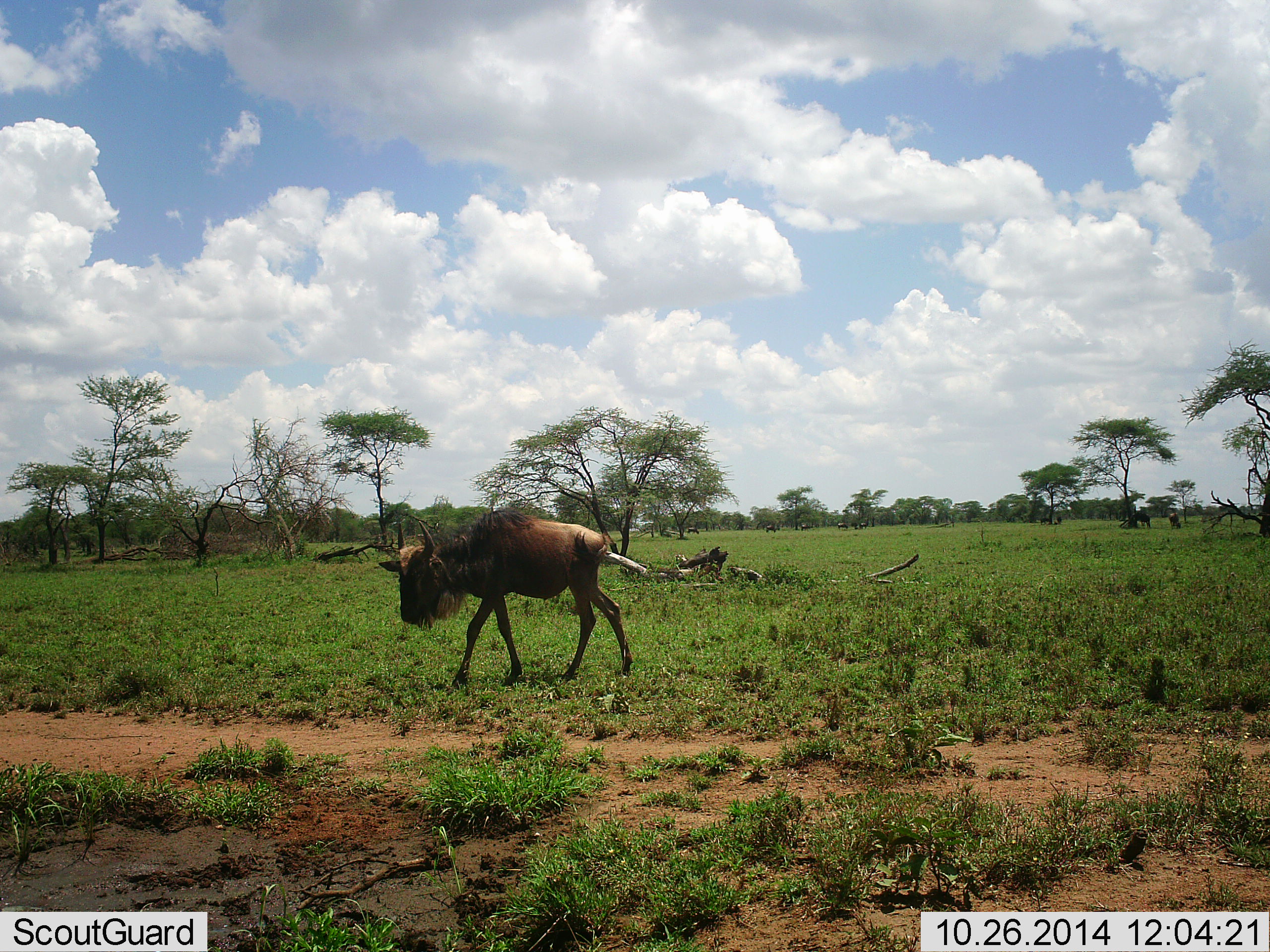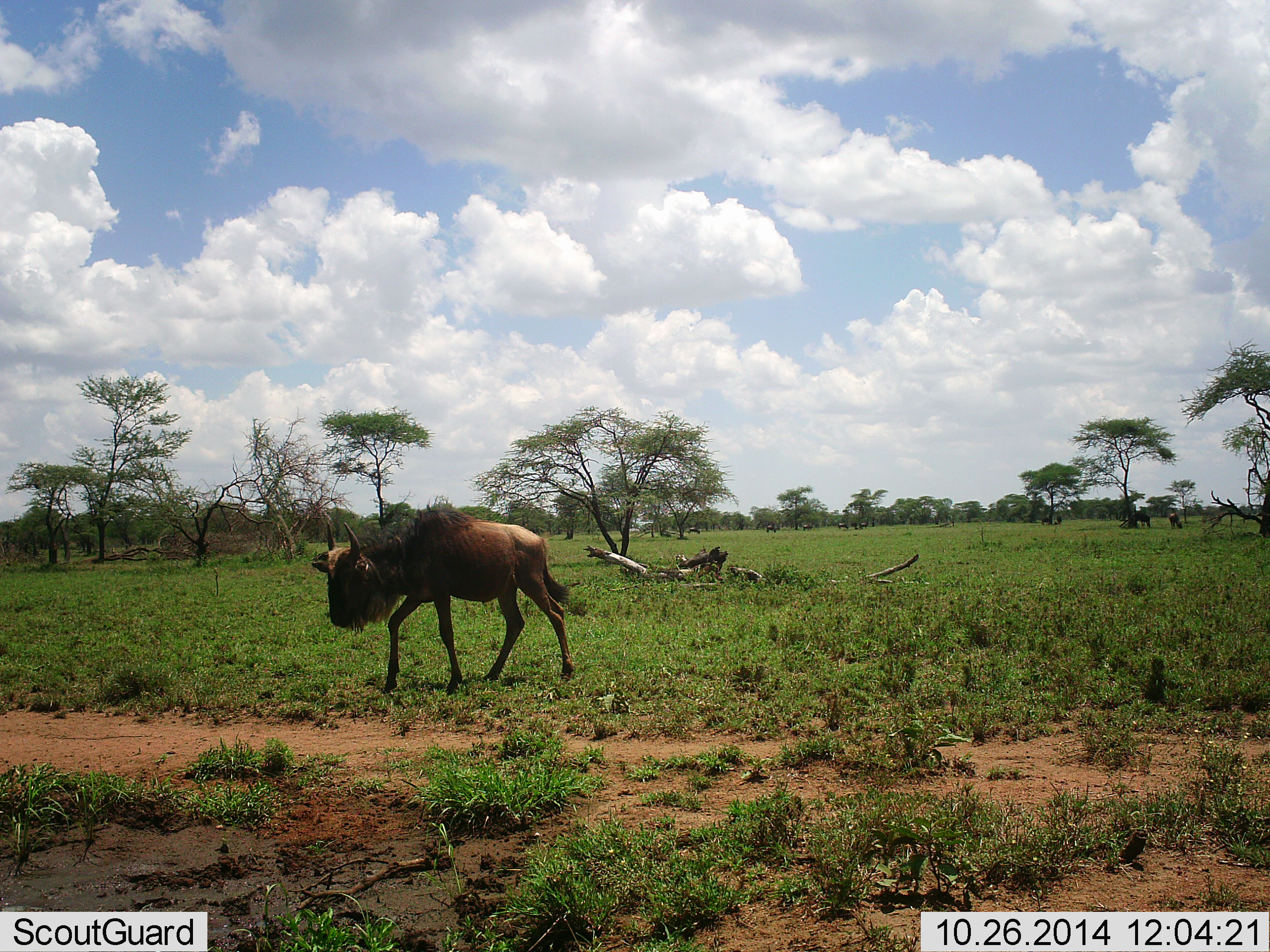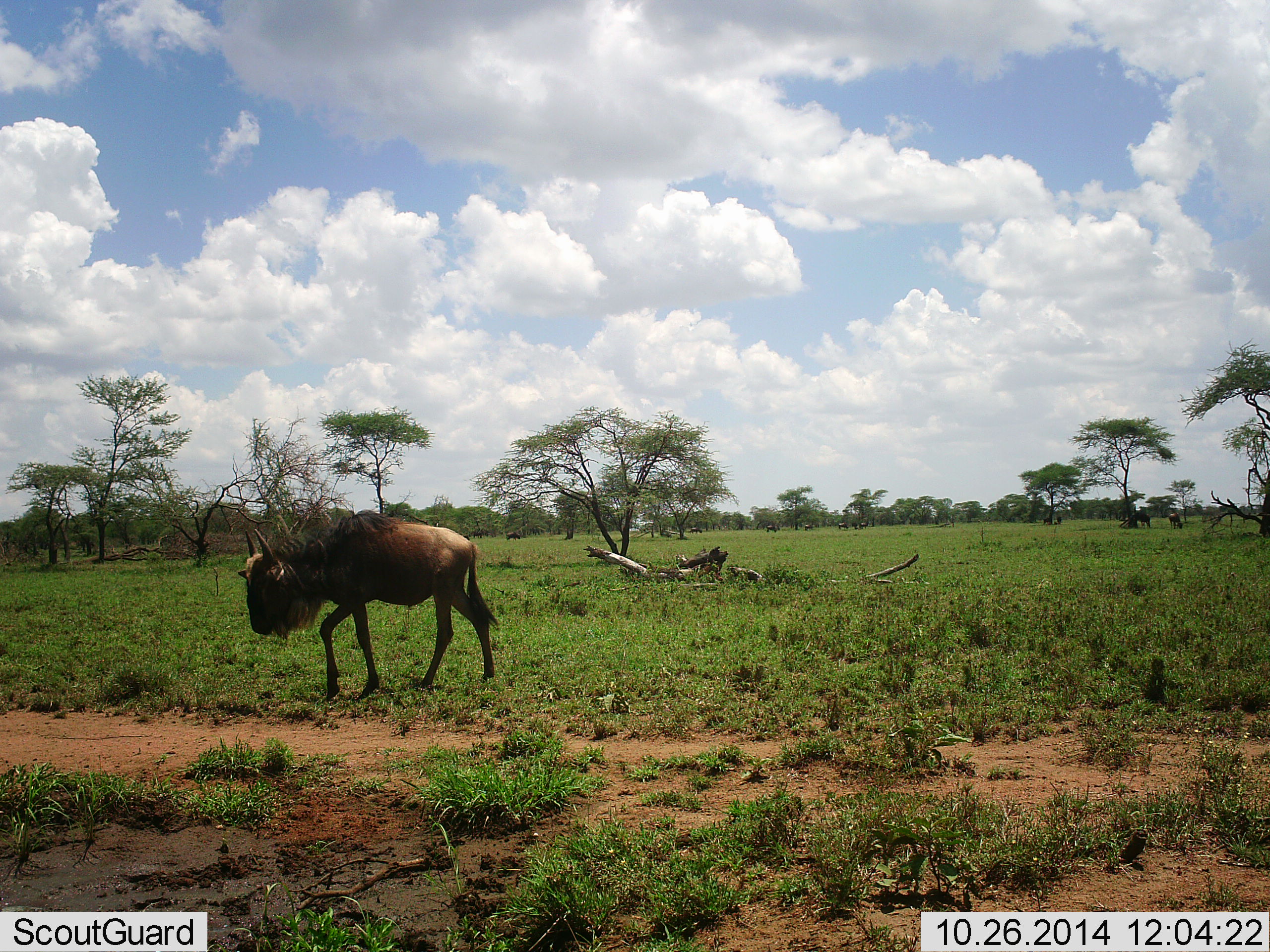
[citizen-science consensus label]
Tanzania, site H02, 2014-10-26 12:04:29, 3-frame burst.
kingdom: Animalia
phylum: Chordata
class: Mammalia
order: Artiodactyla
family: Bovidae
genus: Connochaetes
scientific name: Connochaetes taurinus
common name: blue wildebeest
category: wildebeest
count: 1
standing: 20%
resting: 0%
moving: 90%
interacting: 0%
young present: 0%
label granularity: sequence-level